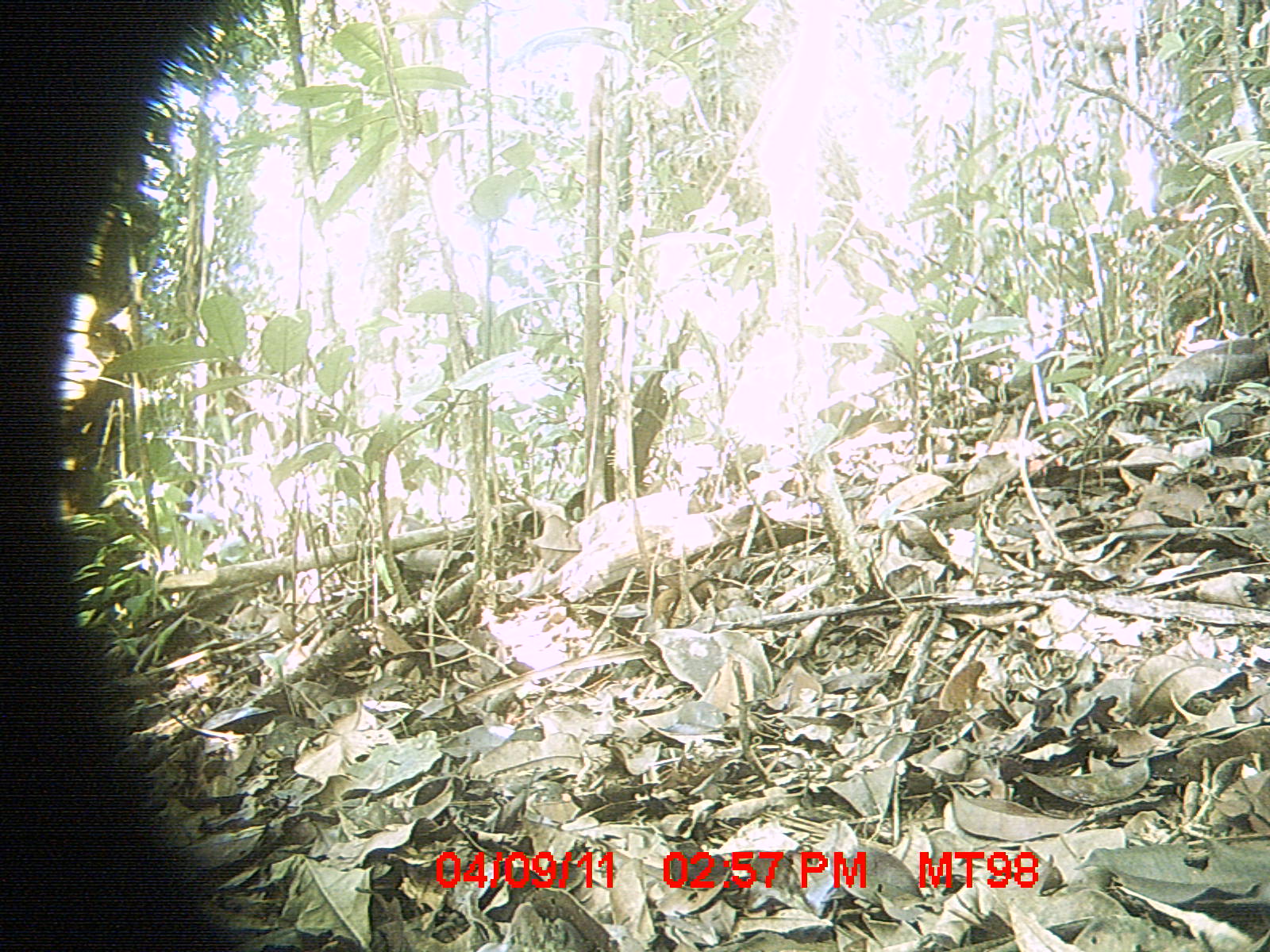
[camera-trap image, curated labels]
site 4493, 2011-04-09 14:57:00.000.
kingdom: Animalia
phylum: Chordata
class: Aves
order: Cuculiformes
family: Cuculidae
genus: Coua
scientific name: Coua serriana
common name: red-breasted coua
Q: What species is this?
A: Coua serriana (red-breasted coua).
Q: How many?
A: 1.